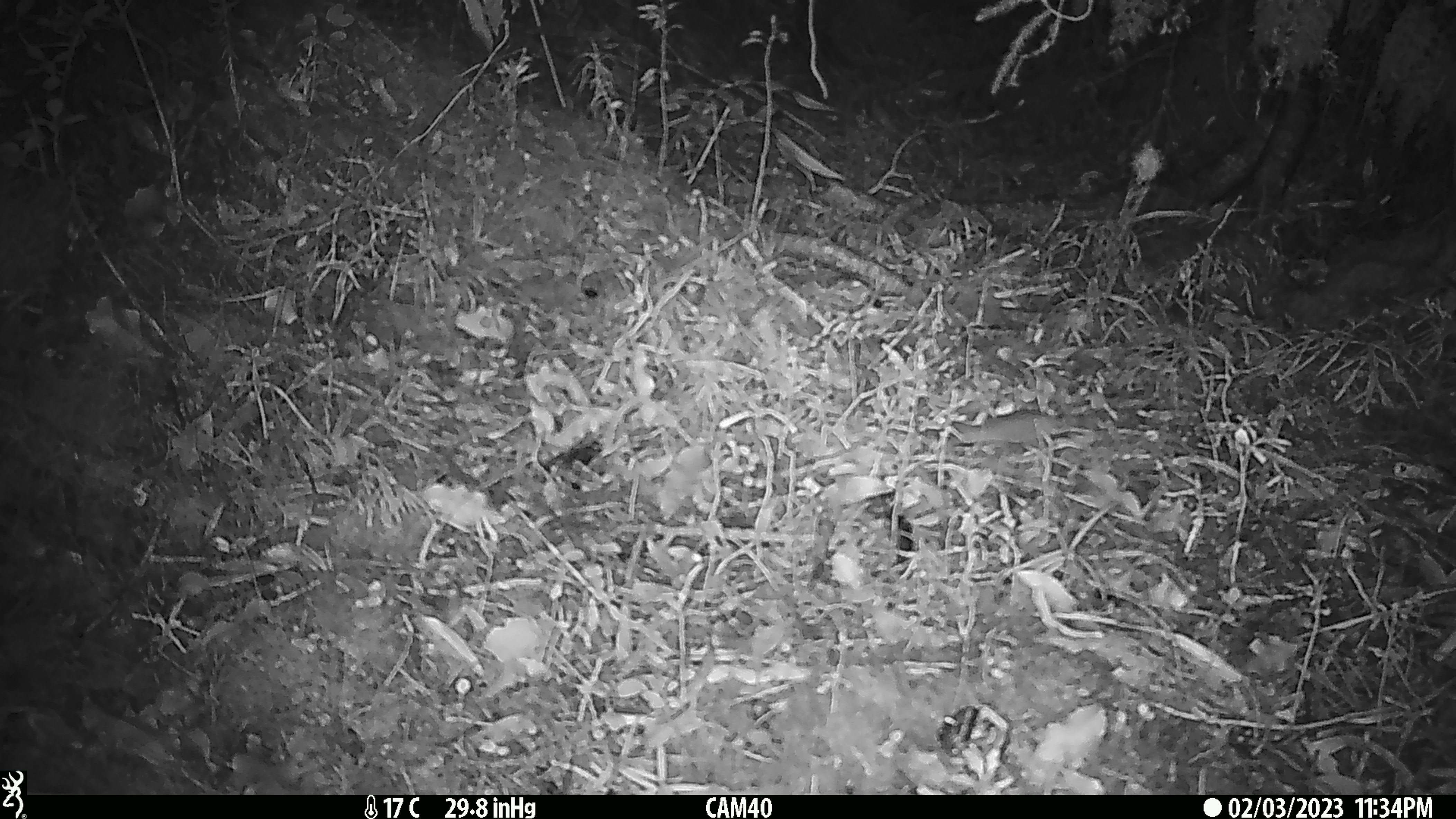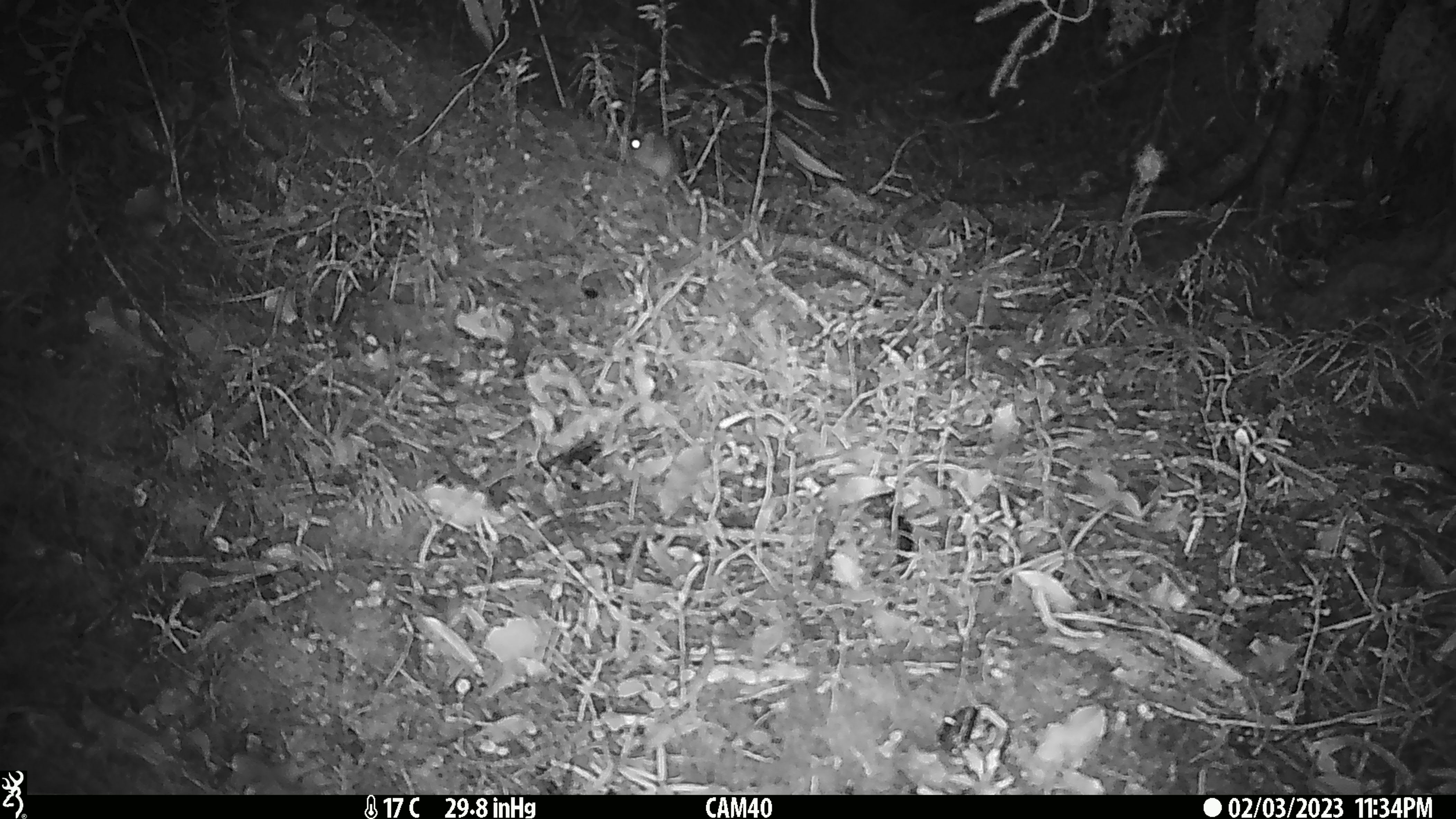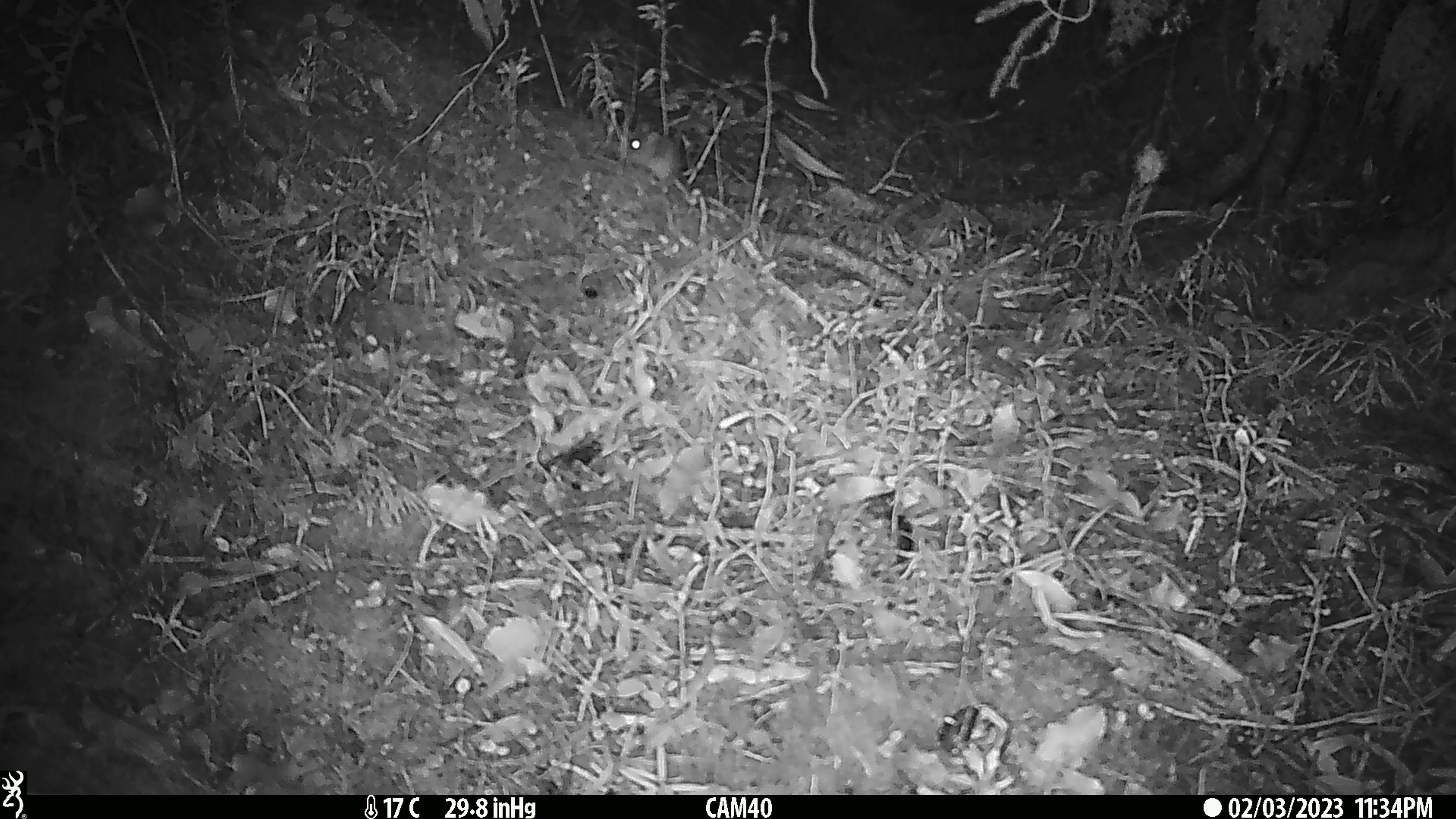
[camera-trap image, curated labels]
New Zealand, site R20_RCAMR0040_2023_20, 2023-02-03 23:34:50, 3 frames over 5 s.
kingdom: Animalia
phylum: Chordata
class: Mammalia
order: Rodentia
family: Muridae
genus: Mus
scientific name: Mus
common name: mouse